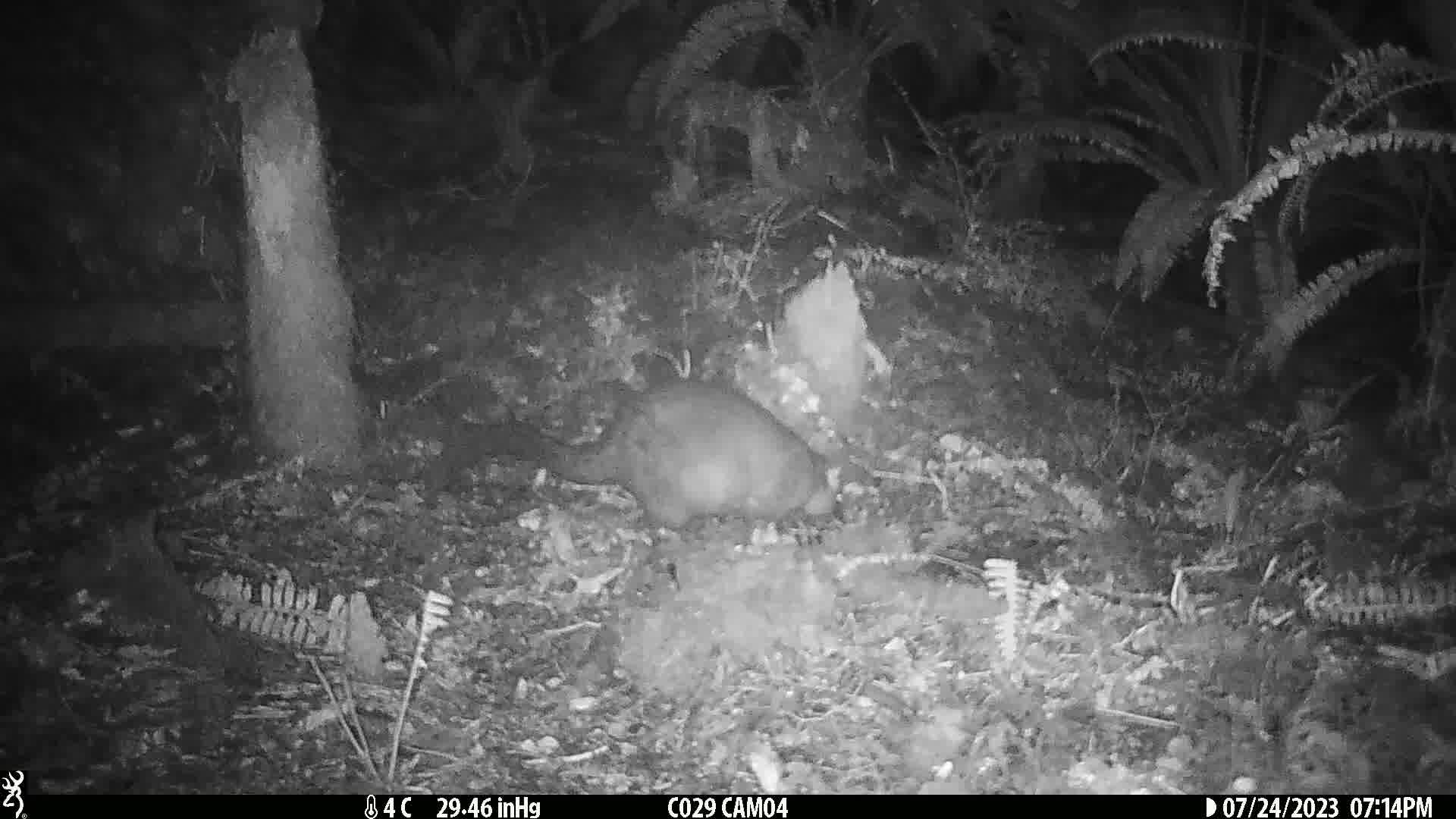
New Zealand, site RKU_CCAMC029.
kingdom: Animalia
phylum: Chordata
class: Mammalia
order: Diprotodontia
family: Phalangeridae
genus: Trichosurus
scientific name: Trichosurus vulpecula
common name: common brushtail possum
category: possum